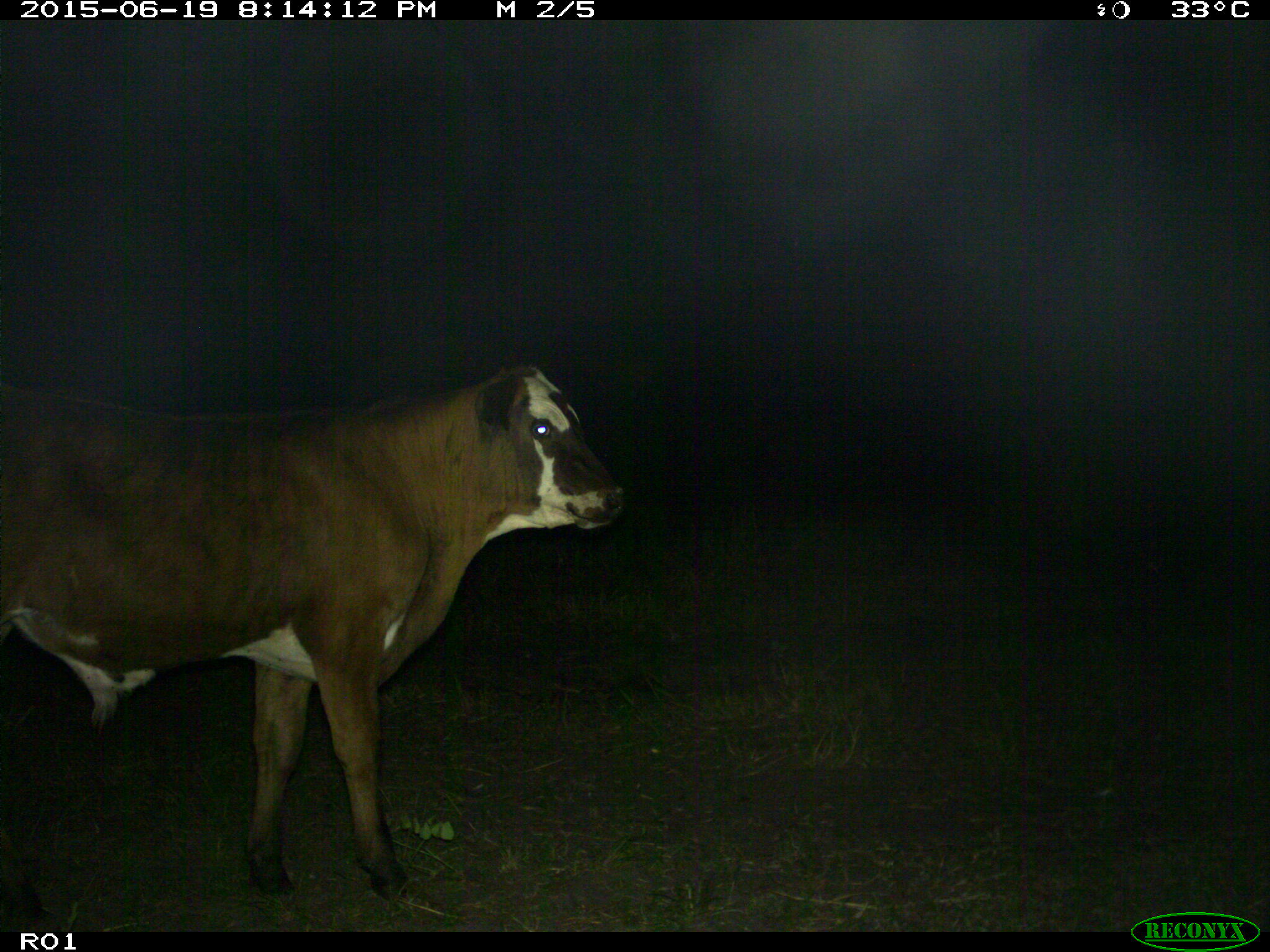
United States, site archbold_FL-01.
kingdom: Animalia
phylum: Chordata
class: Mammalia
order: Artiodactyla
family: Bovidae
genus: Bos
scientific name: Bos taurus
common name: domestic cow